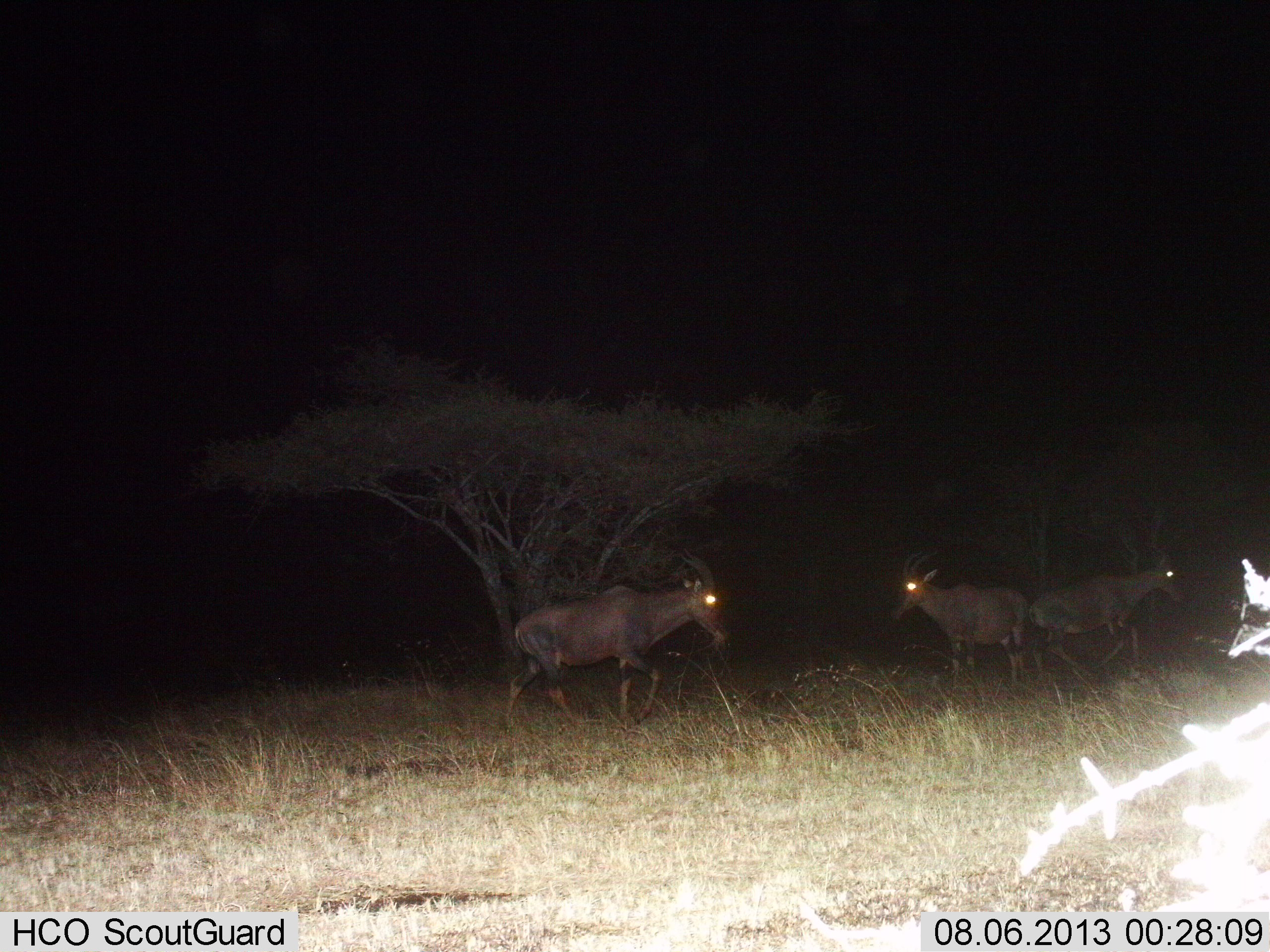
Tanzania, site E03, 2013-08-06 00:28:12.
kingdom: Animalia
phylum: Chordata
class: Mammalia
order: Artiodactyla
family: Bovidae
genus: Damaliscus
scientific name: Damaliscus lunatus jimela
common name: topi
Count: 3.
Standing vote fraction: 60%.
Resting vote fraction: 0%.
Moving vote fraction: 80%.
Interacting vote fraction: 0%.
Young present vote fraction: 0%.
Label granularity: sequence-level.